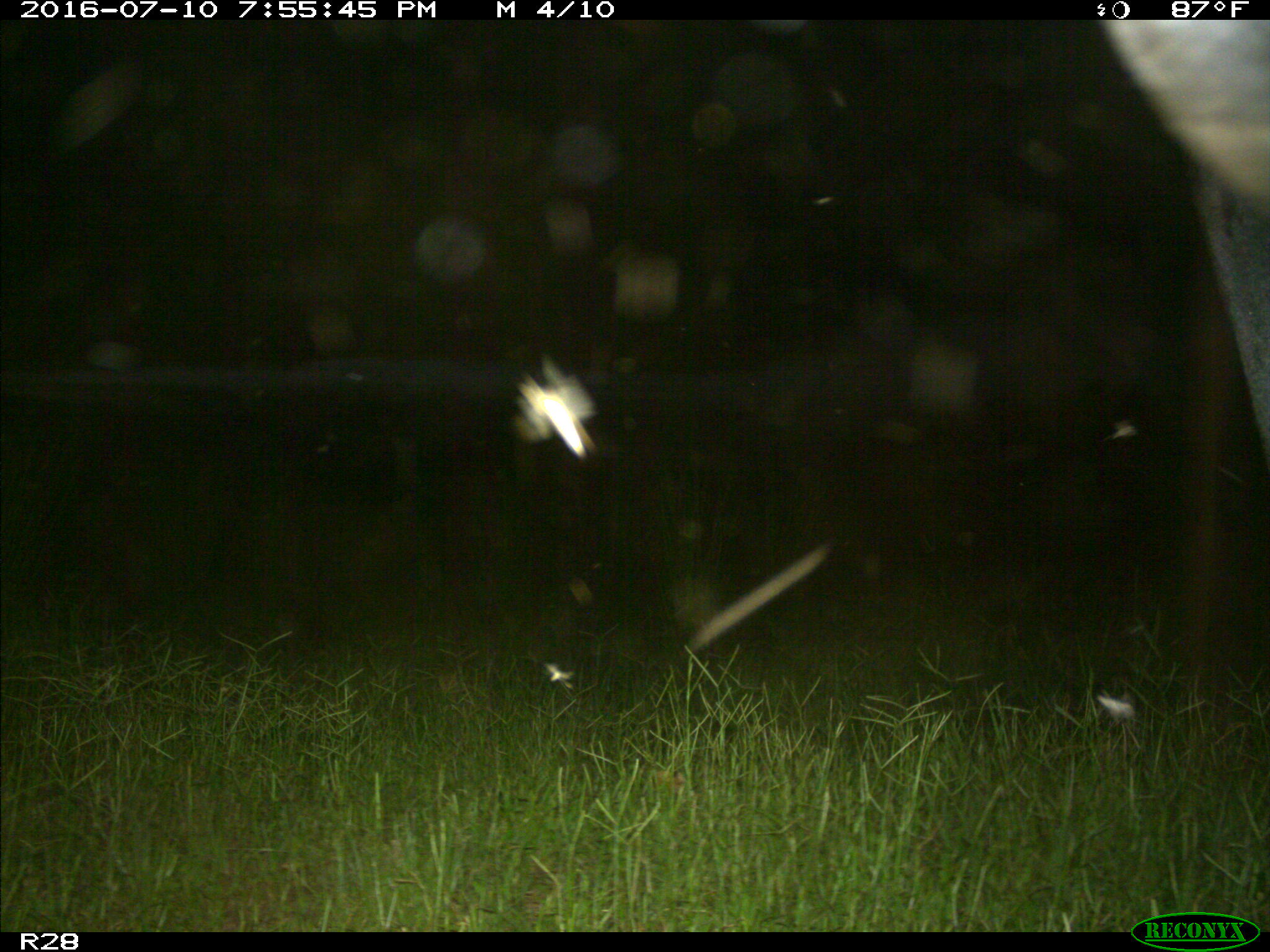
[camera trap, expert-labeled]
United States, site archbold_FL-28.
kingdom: Animalia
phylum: Chordata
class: Mammalia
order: Artiodactyla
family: Bovidae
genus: Bos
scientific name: Bos taurus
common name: domestic cow